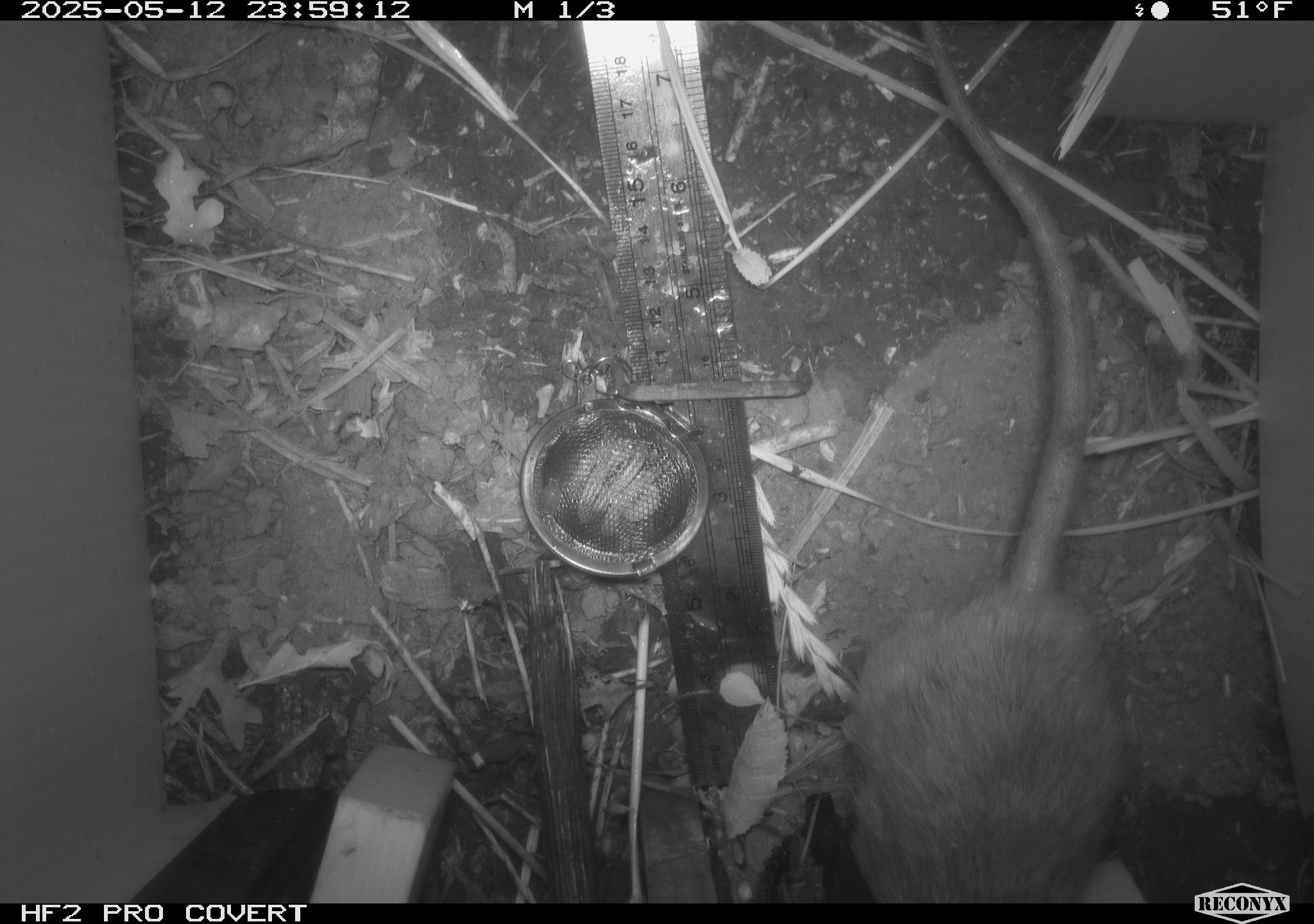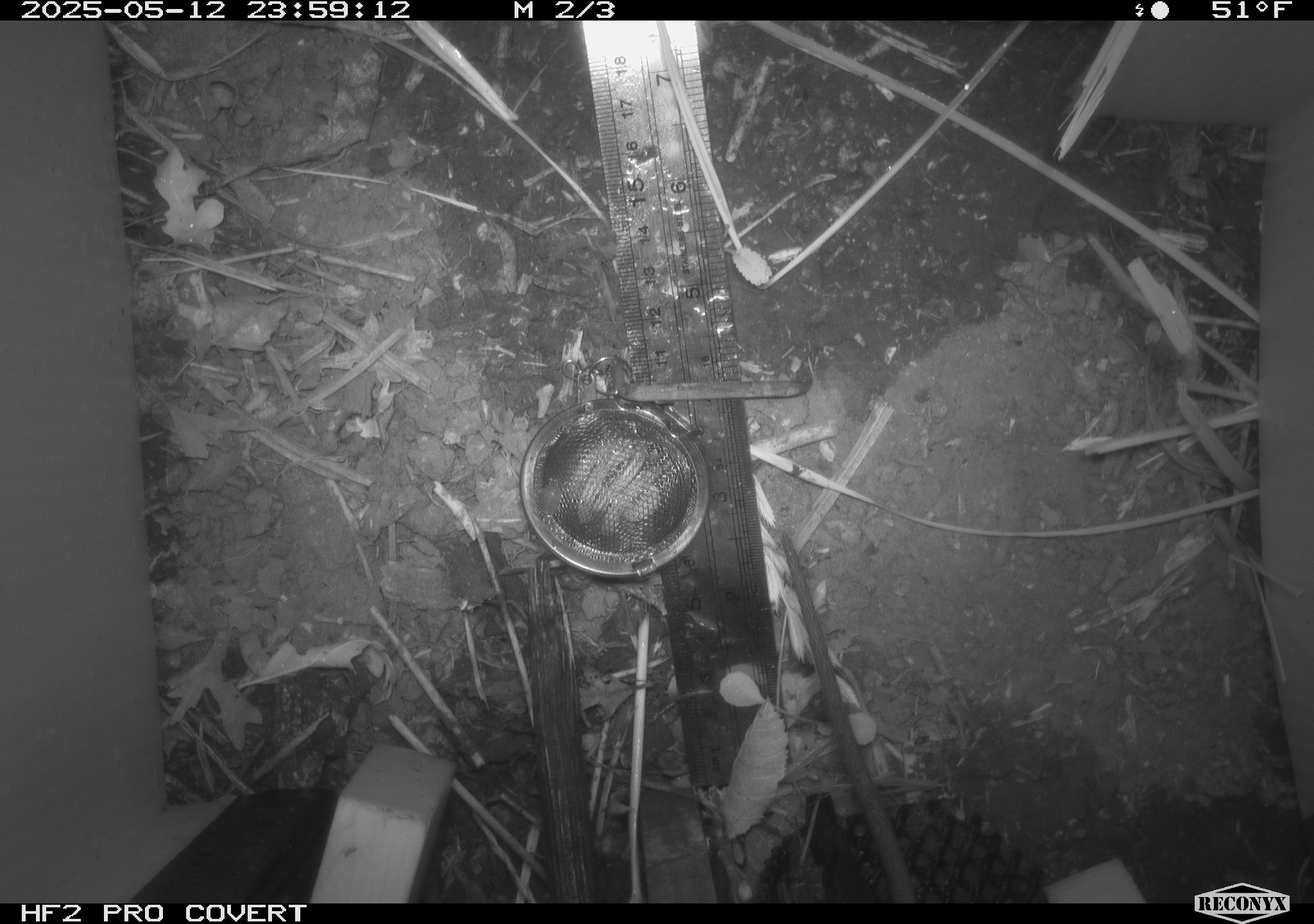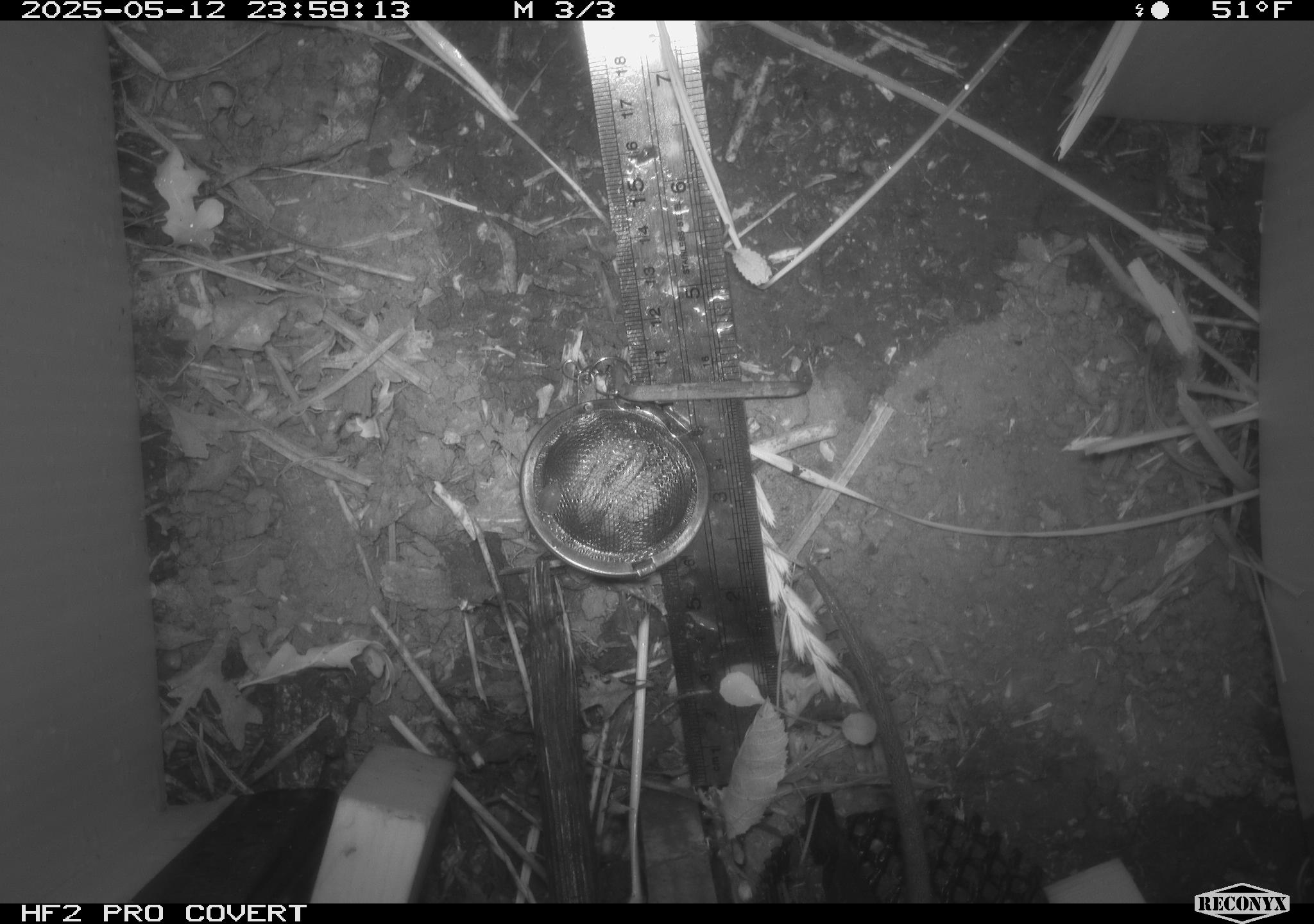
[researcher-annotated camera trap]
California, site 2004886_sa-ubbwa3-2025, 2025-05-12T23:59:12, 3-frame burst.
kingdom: Animalia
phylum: Chordata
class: Mammalia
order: Rodentia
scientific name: Rodentia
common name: rodent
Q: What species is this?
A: Rodent (Rodentia).